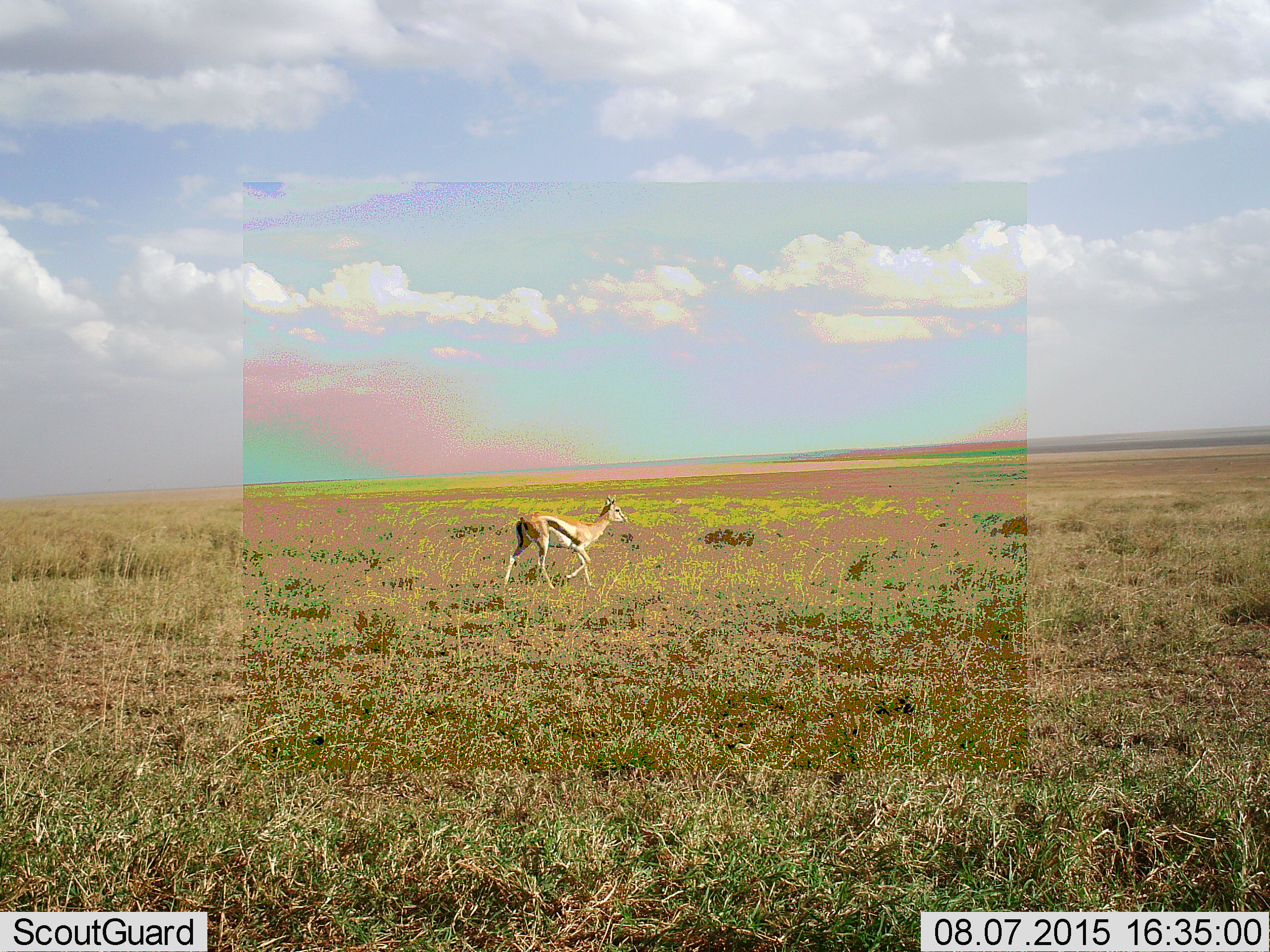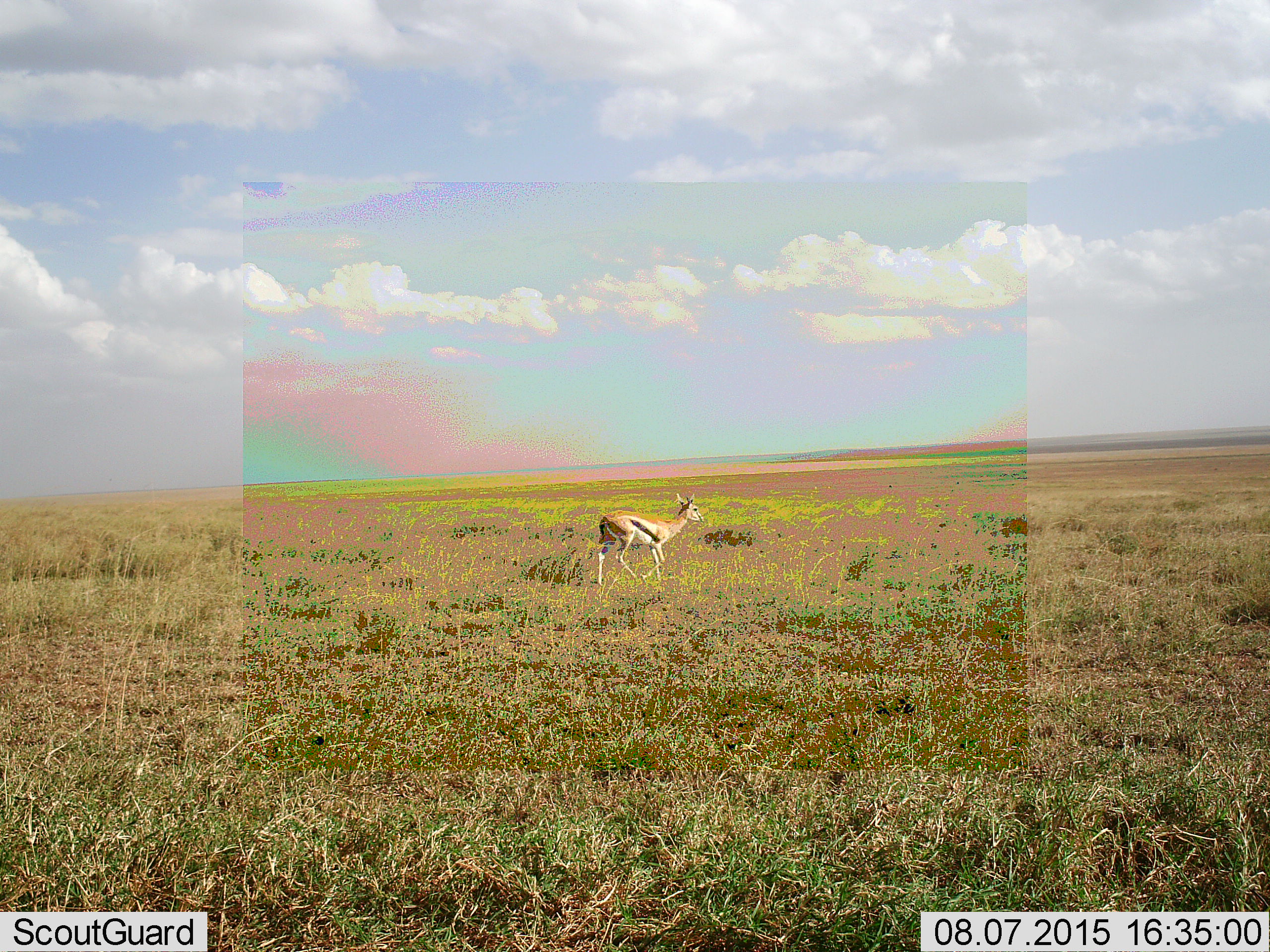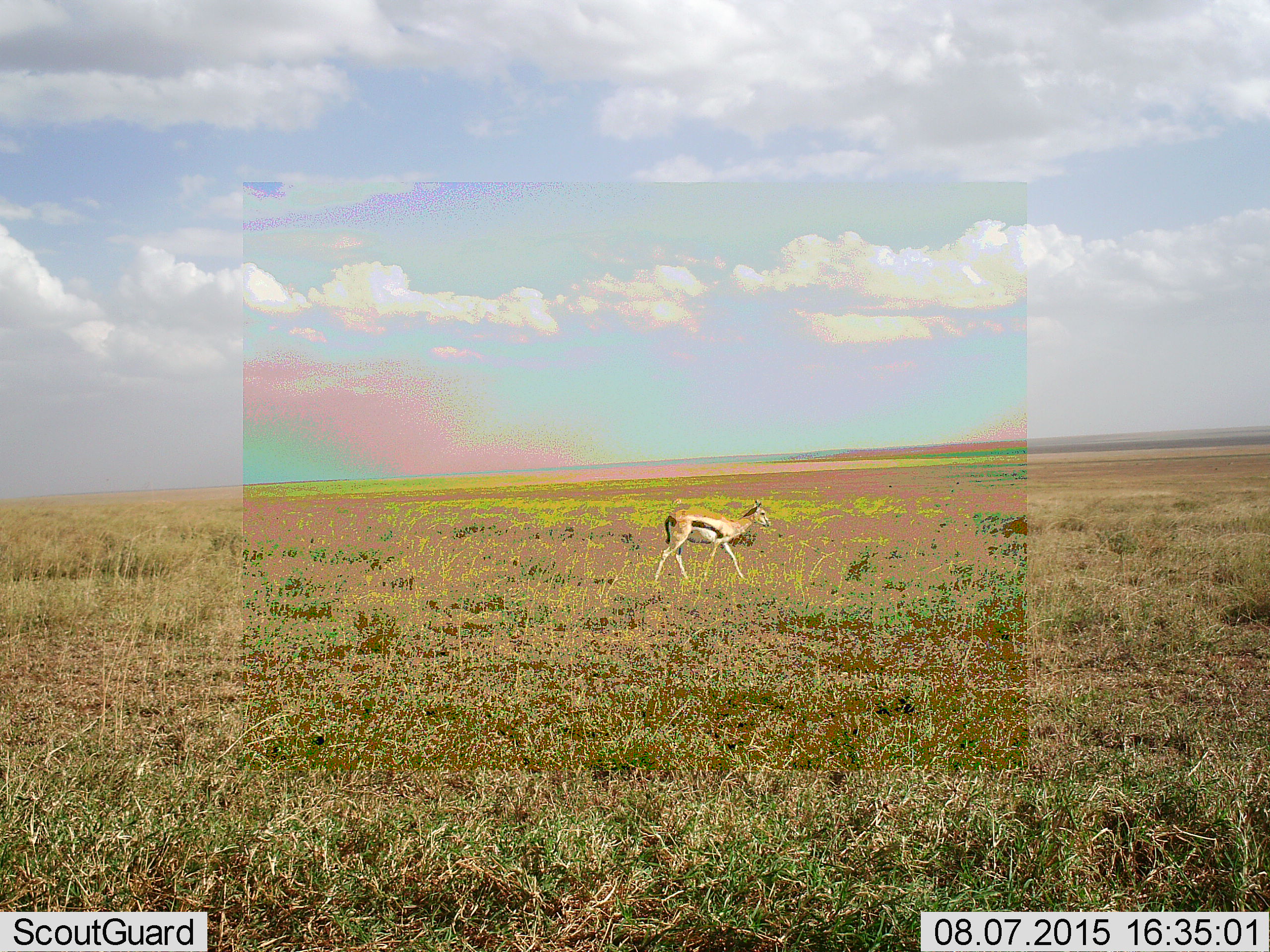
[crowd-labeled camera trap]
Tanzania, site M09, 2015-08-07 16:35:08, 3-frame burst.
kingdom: Animalia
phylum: Chordata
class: Mammalia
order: Artiodactyla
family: Bovidae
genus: Eudorcas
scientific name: Eudorcas thomsonii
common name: thomson's gazelle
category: gazellethomsons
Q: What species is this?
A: Gazellethomsons (thomson's gazelle) (Eudorcas thomsonii).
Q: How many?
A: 1.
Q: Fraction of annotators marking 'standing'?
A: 10%.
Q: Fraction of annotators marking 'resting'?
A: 0%.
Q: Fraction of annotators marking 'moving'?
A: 100%.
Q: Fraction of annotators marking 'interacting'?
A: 0%.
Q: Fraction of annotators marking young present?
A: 0%.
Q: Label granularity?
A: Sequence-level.